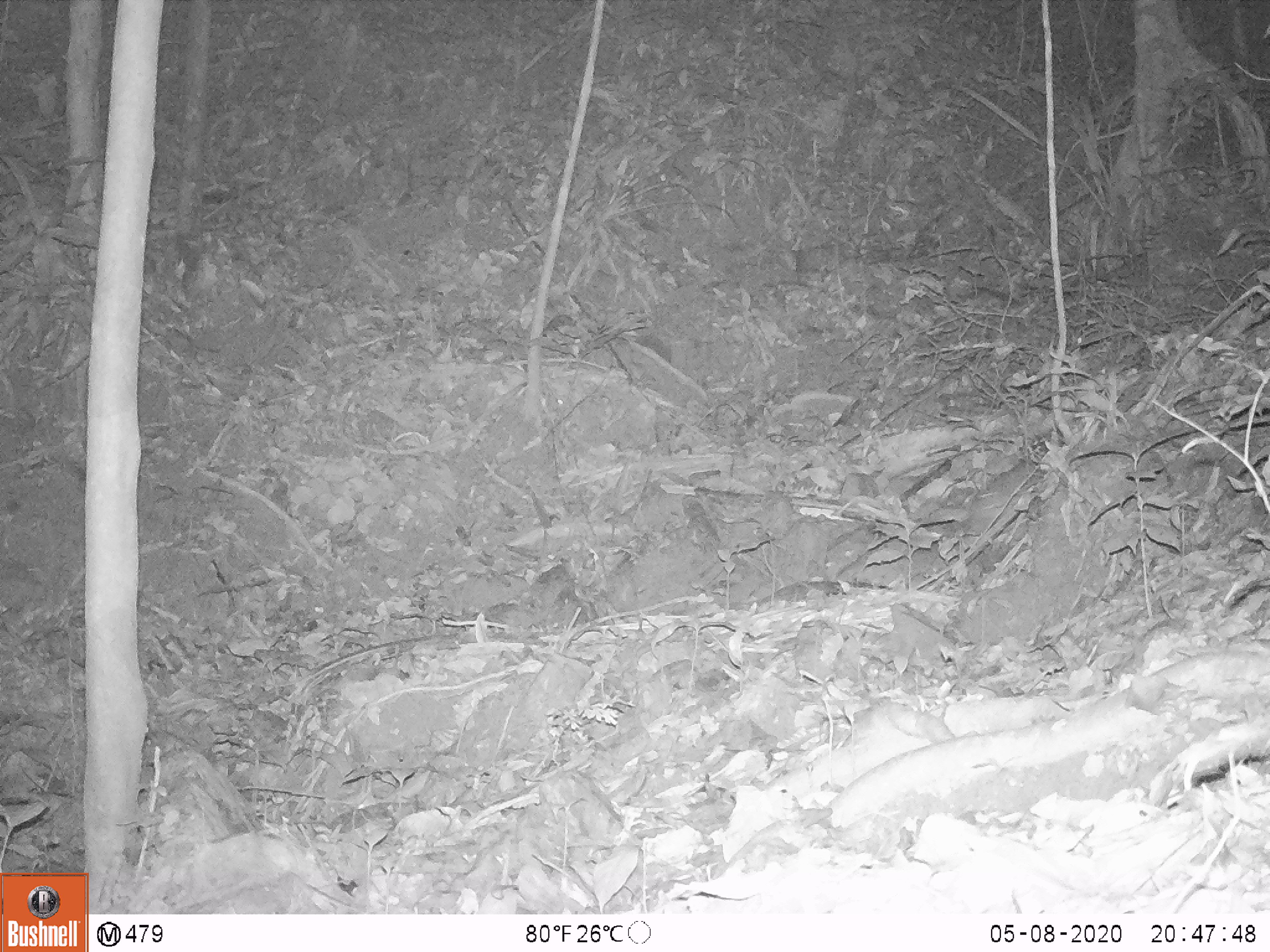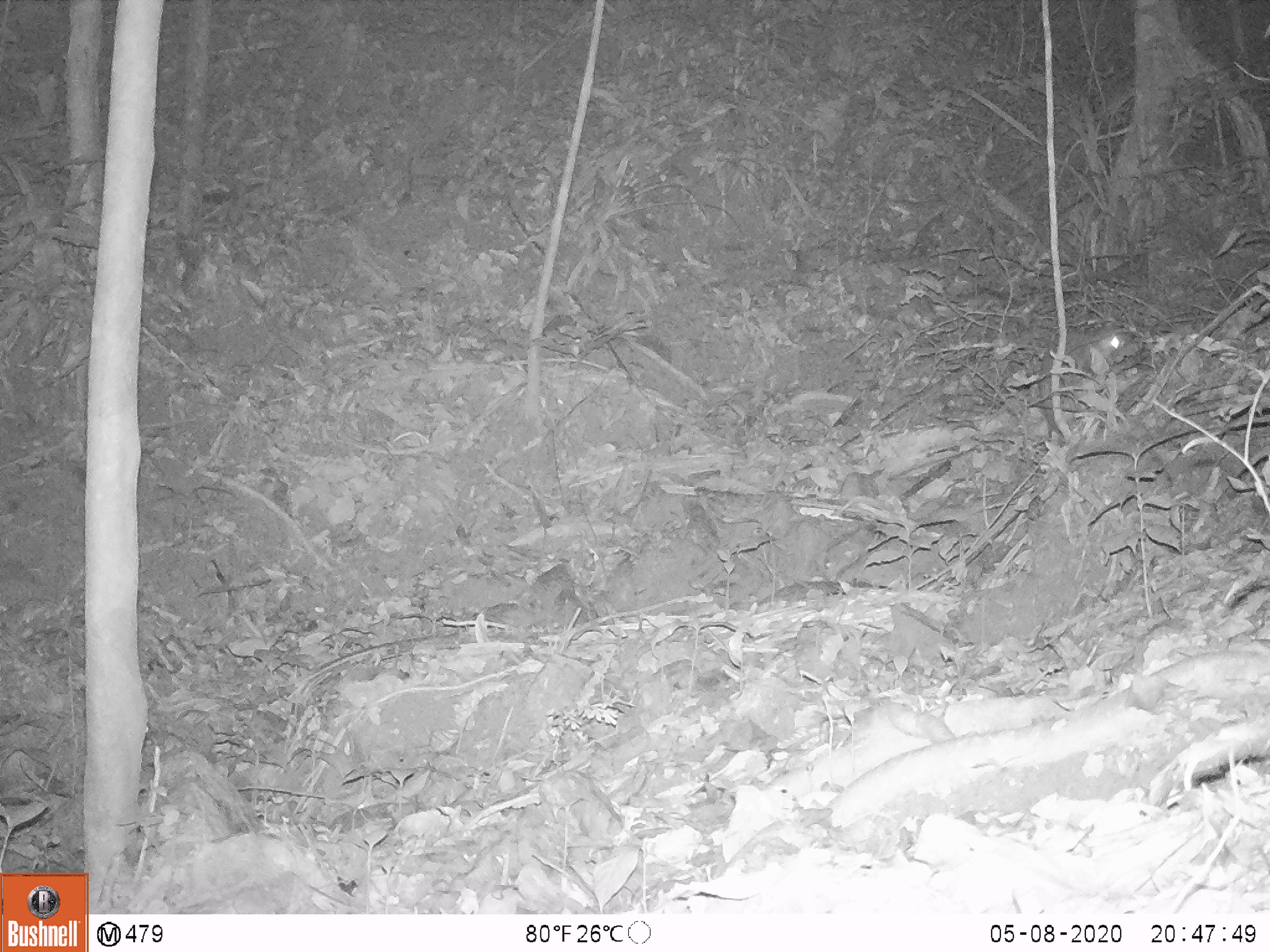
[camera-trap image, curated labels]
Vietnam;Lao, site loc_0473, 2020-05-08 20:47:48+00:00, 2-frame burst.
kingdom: Animalia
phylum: Chordata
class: Mammalia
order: Rodentia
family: Muridae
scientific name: Muridae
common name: old-world mice and rats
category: unidentified murid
Unidentified murid (old-world mice and rats) (Muridae). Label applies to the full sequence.